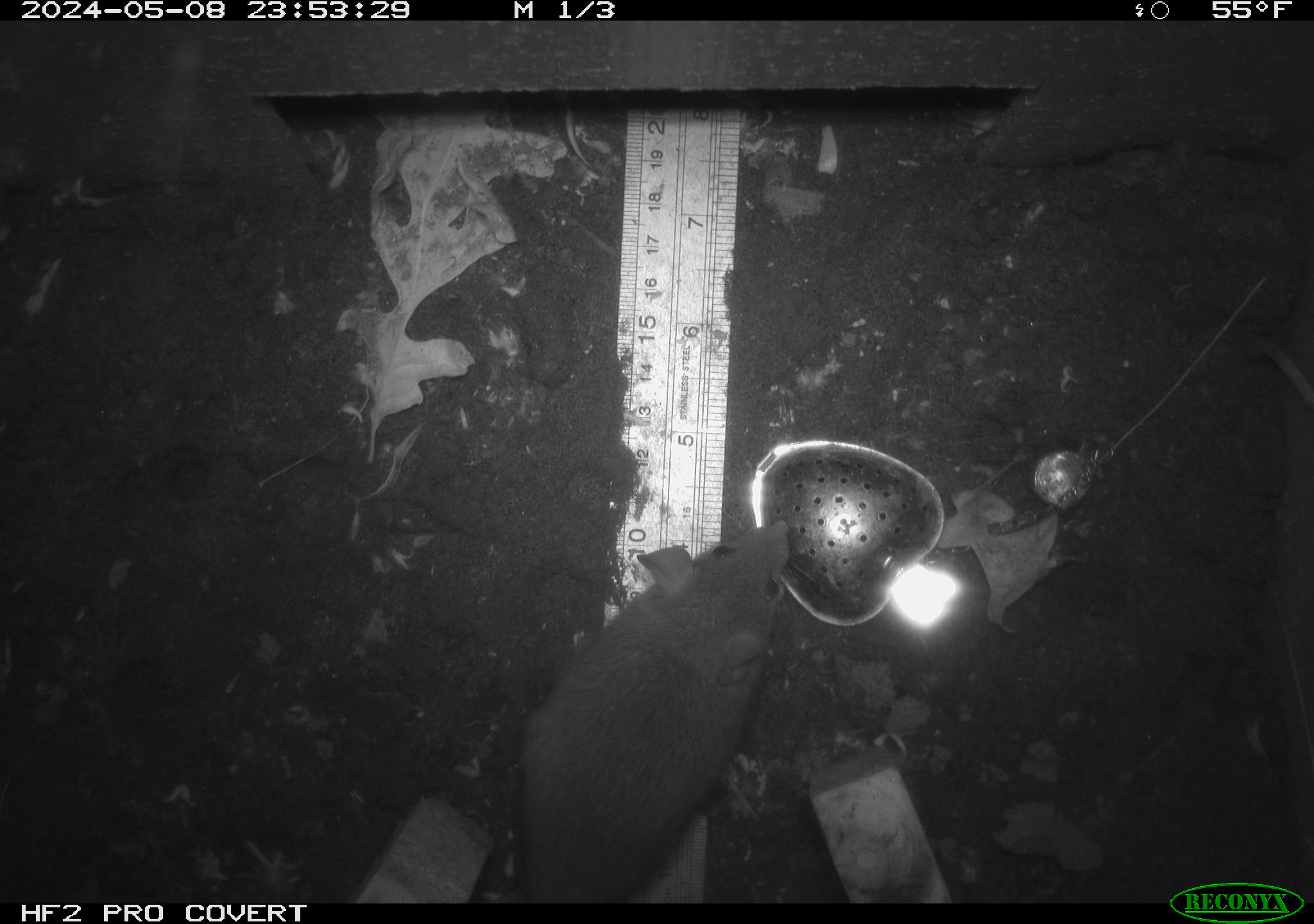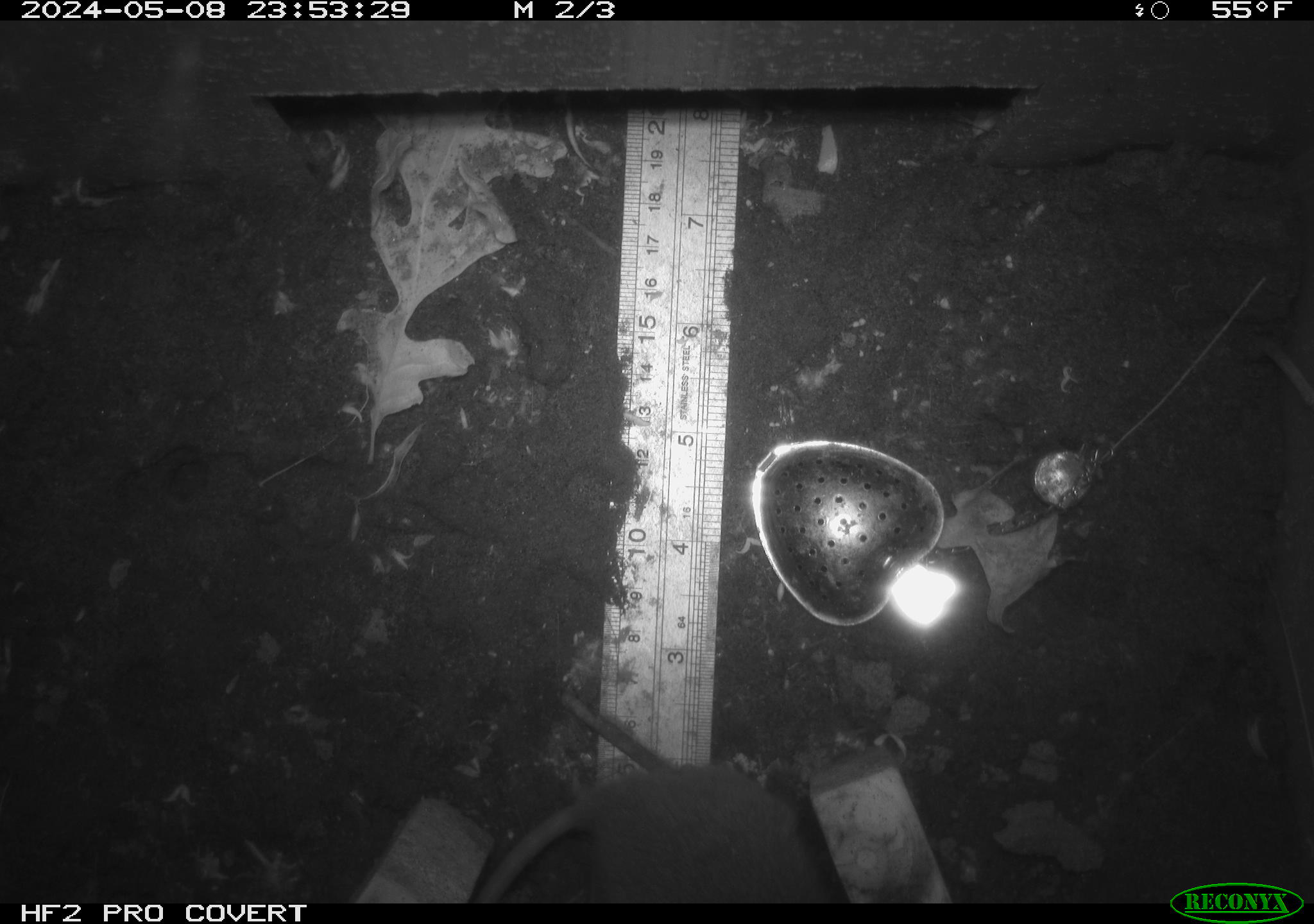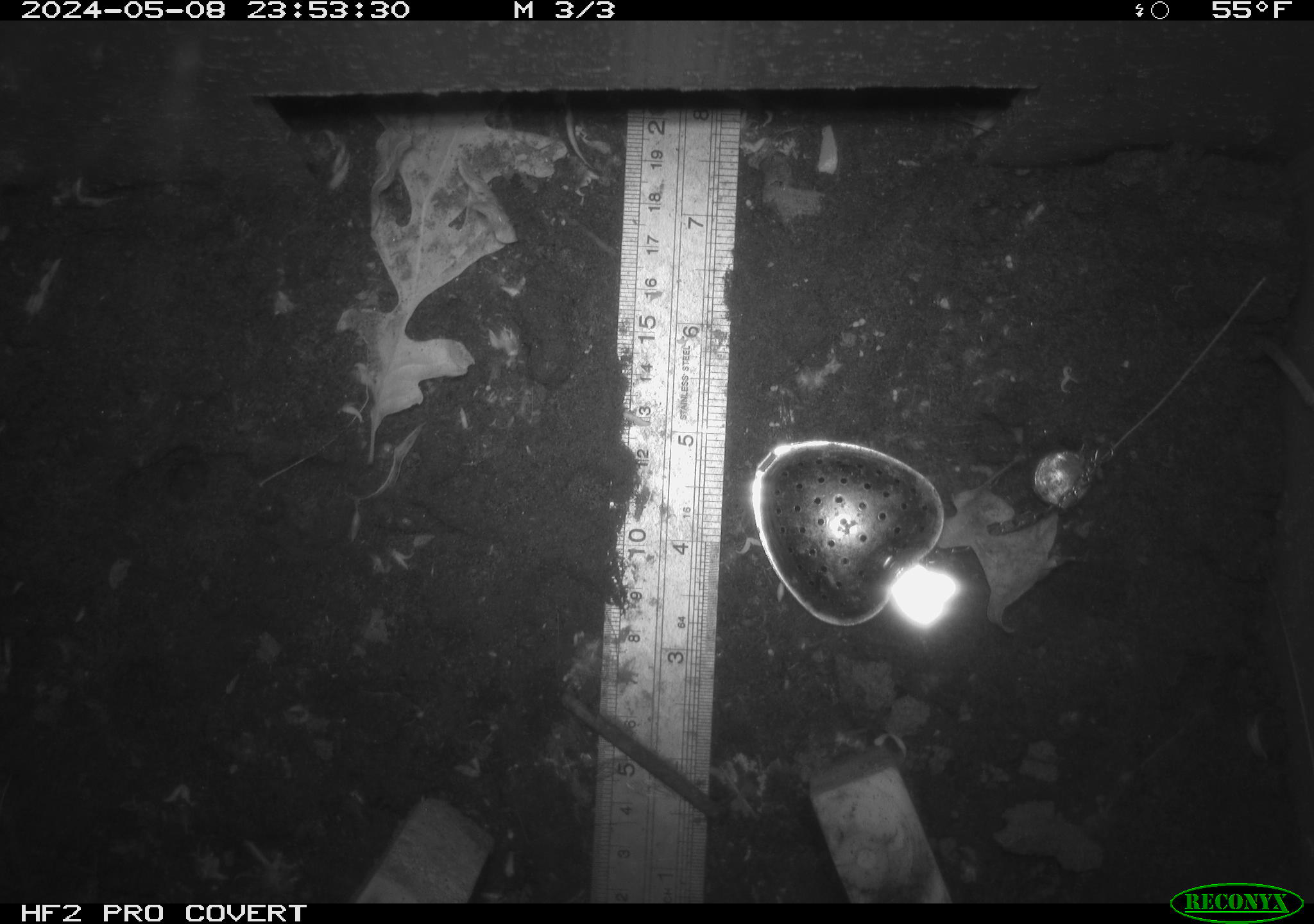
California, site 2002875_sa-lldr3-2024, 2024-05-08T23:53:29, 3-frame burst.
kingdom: Animalia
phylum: Chordata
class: Mammalia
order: Rodentia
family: Muridae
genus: Rattus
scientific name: Rattus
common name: rat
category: rattus species